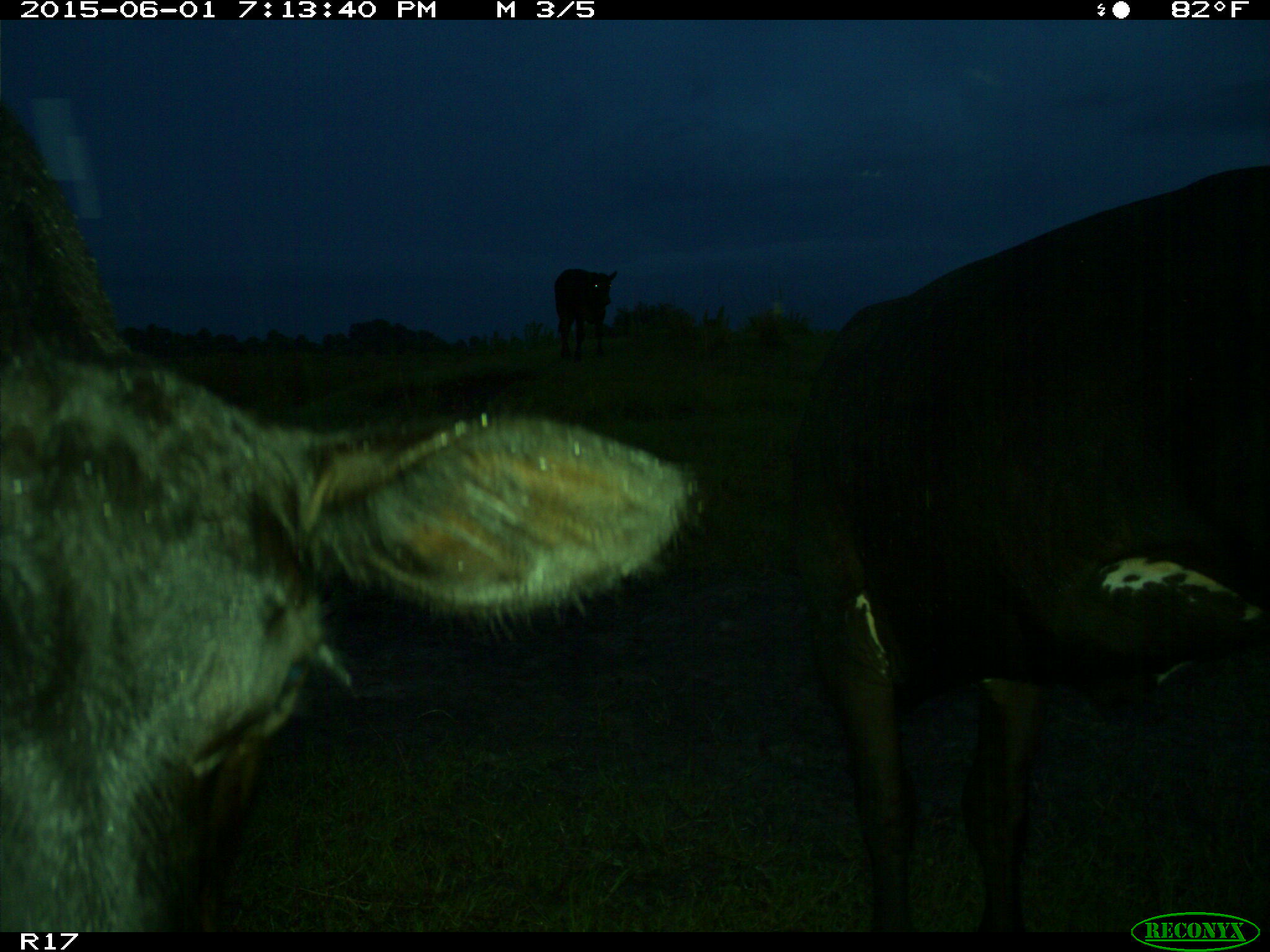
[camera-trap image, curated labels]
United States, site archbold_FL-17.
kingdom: Animalia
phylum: Chordata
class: Mammalia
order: Artiodactyla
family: Bovidae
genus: Bos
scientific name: Bos taurus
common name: domestic cow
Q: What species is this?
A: Bos taurus (domestic cow).